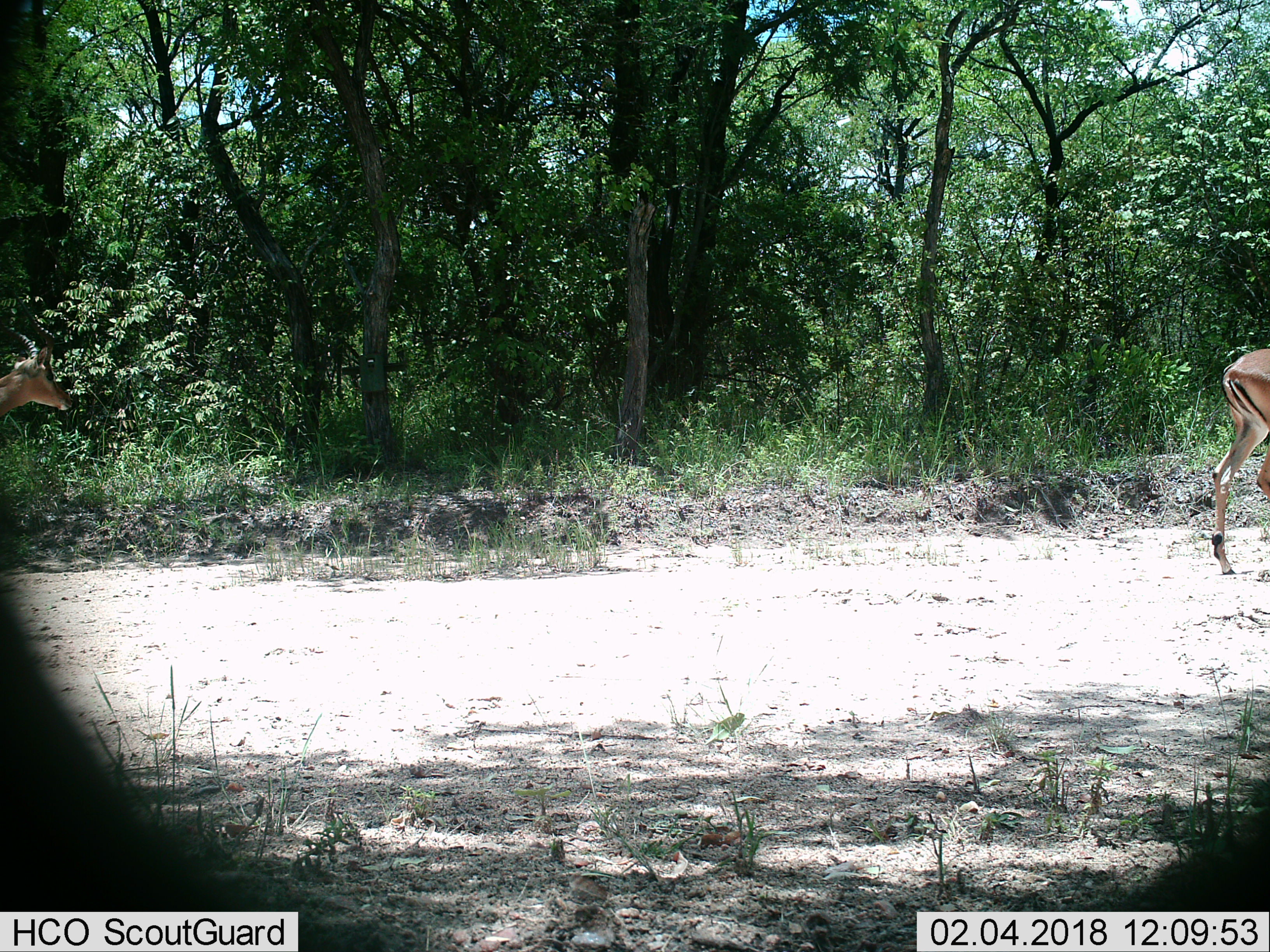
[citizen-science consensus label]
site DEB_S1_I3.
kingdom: Animalia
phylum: Chordata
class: Mammalia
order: Artiodactyla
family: Bovidae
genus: Aepyceros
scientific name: Aepyceros melampus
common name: impala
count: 2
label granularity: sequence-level